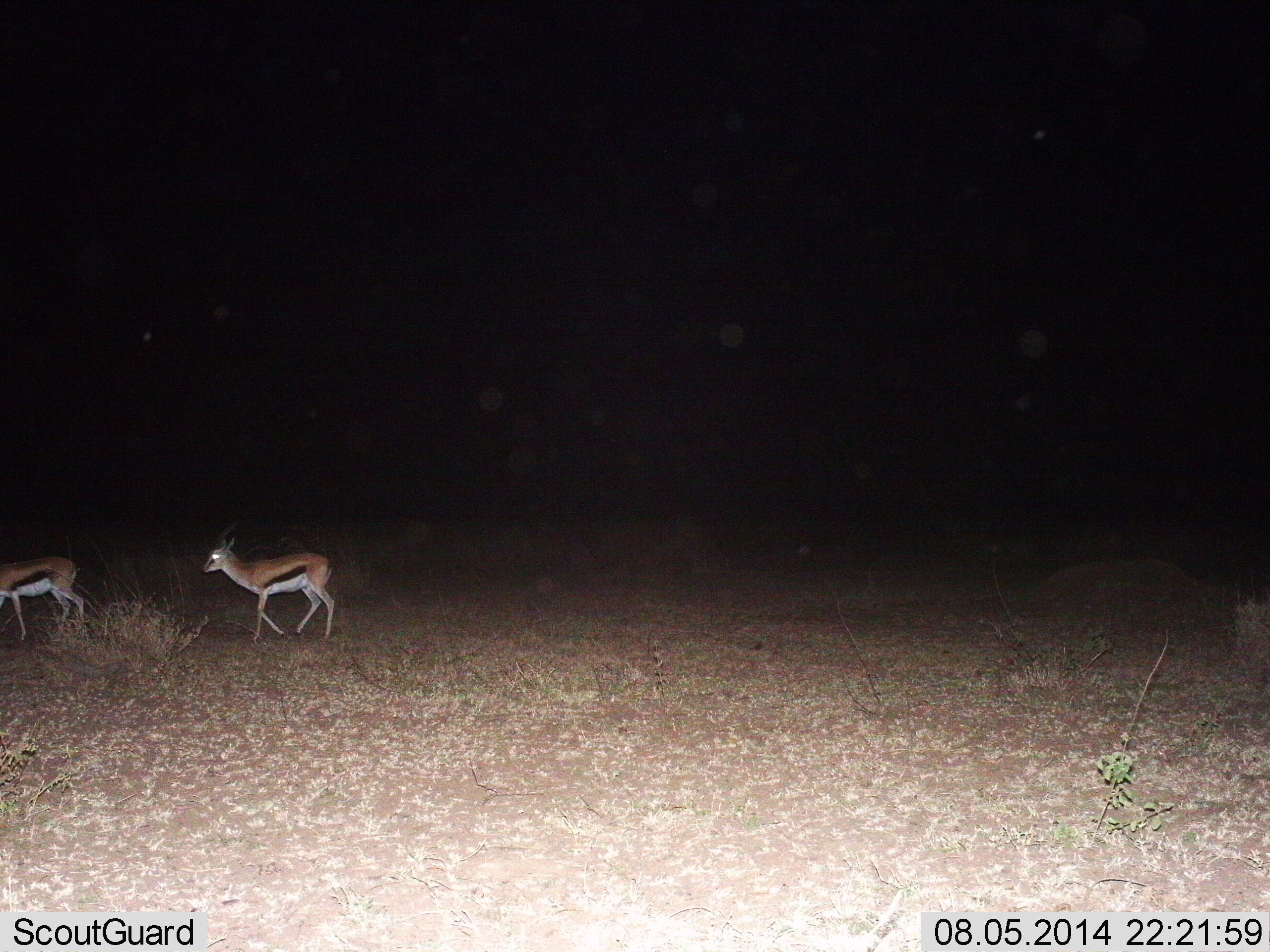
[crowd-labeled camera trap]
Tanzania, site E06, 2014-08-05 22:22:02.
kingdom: Animalia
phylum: Chordata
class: Mammalia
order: Artiodactyla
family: Bovidae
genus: Eudorcas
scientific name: Eudorcas thomsonii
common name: thomson's gazelle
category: gazellethomsons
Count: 2.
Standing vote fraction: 10%.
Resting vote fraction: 0%.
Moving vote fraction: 90%.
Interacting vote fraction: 0%.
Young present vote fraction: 0%.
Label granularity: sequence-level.